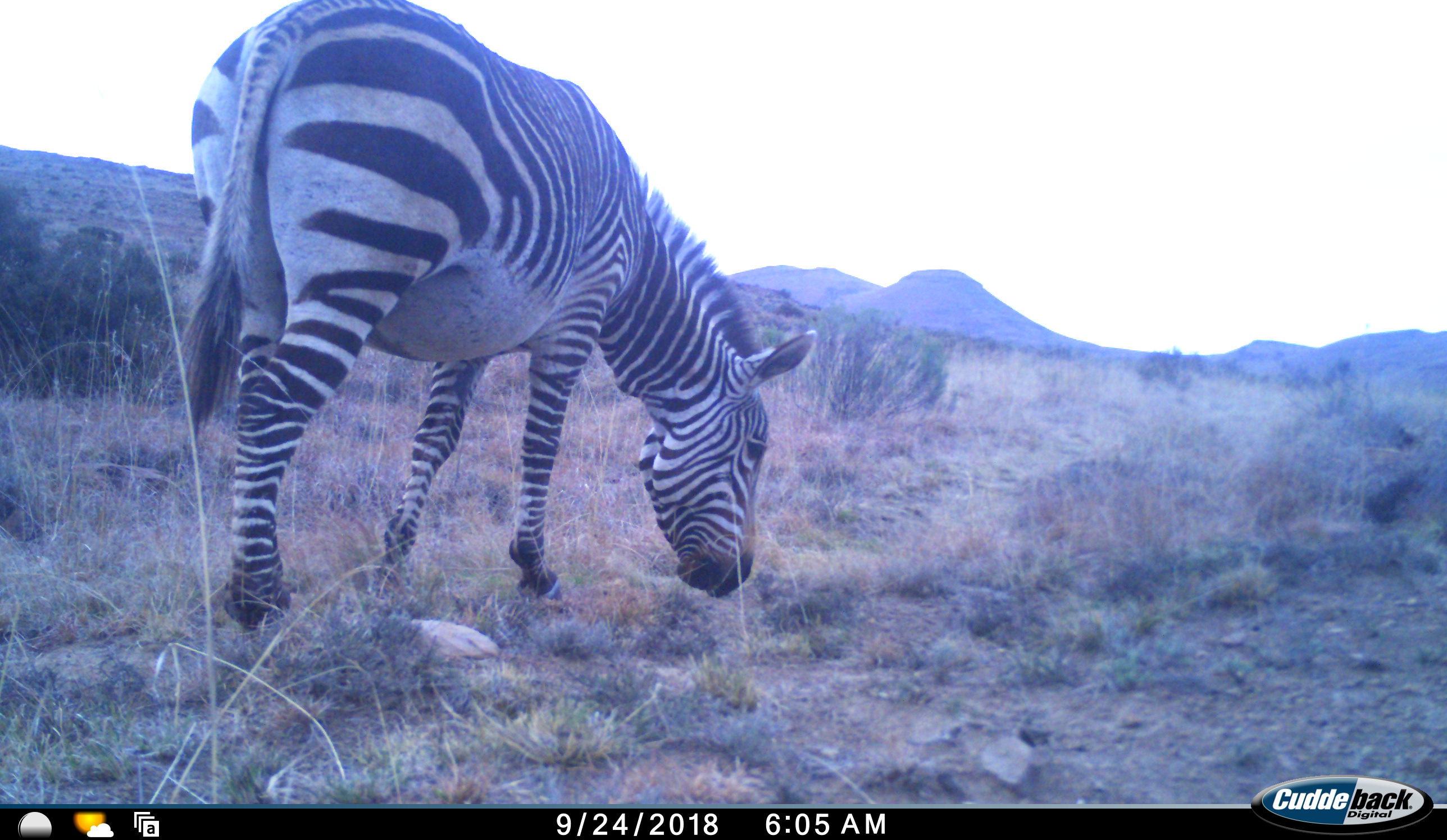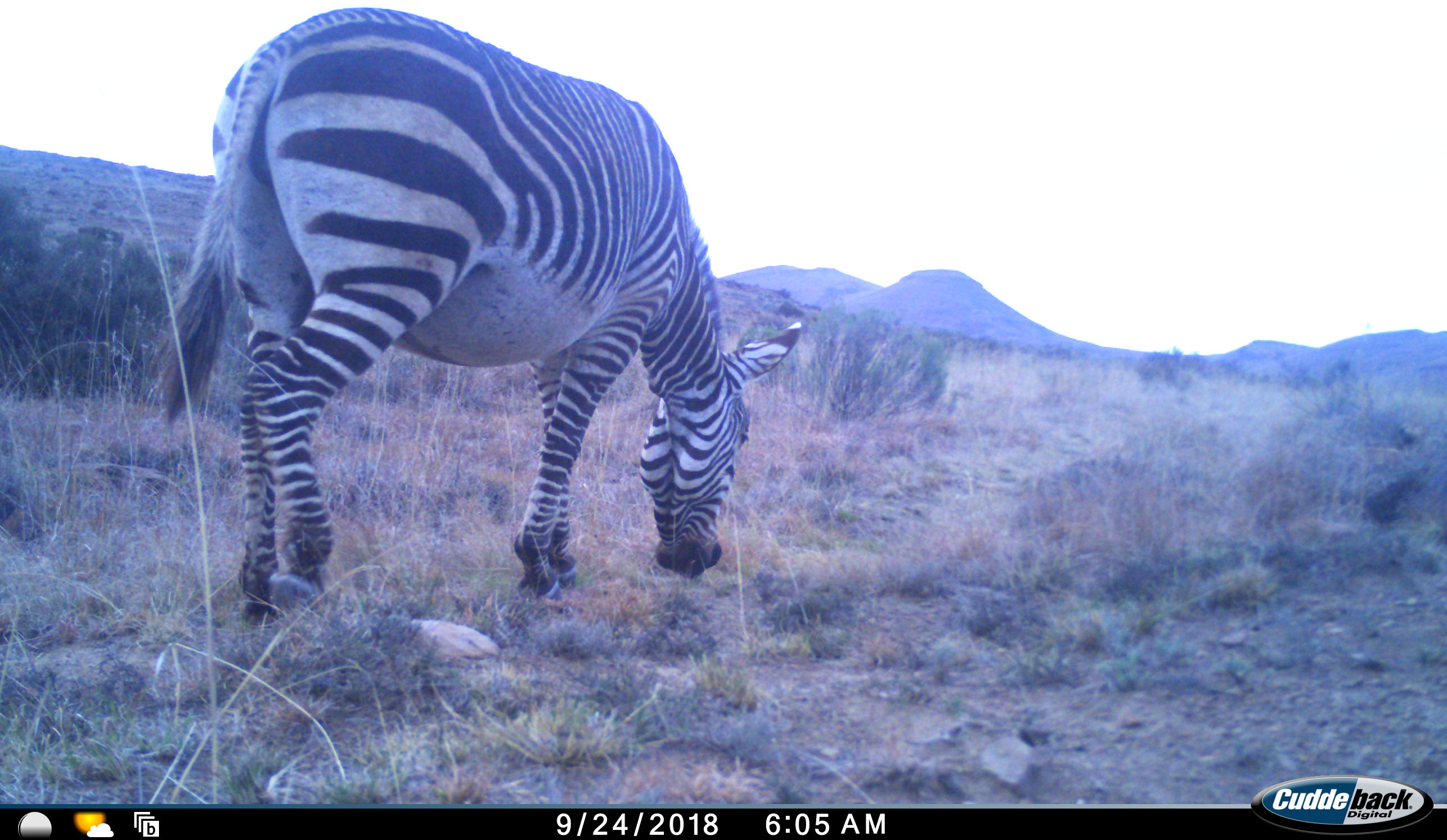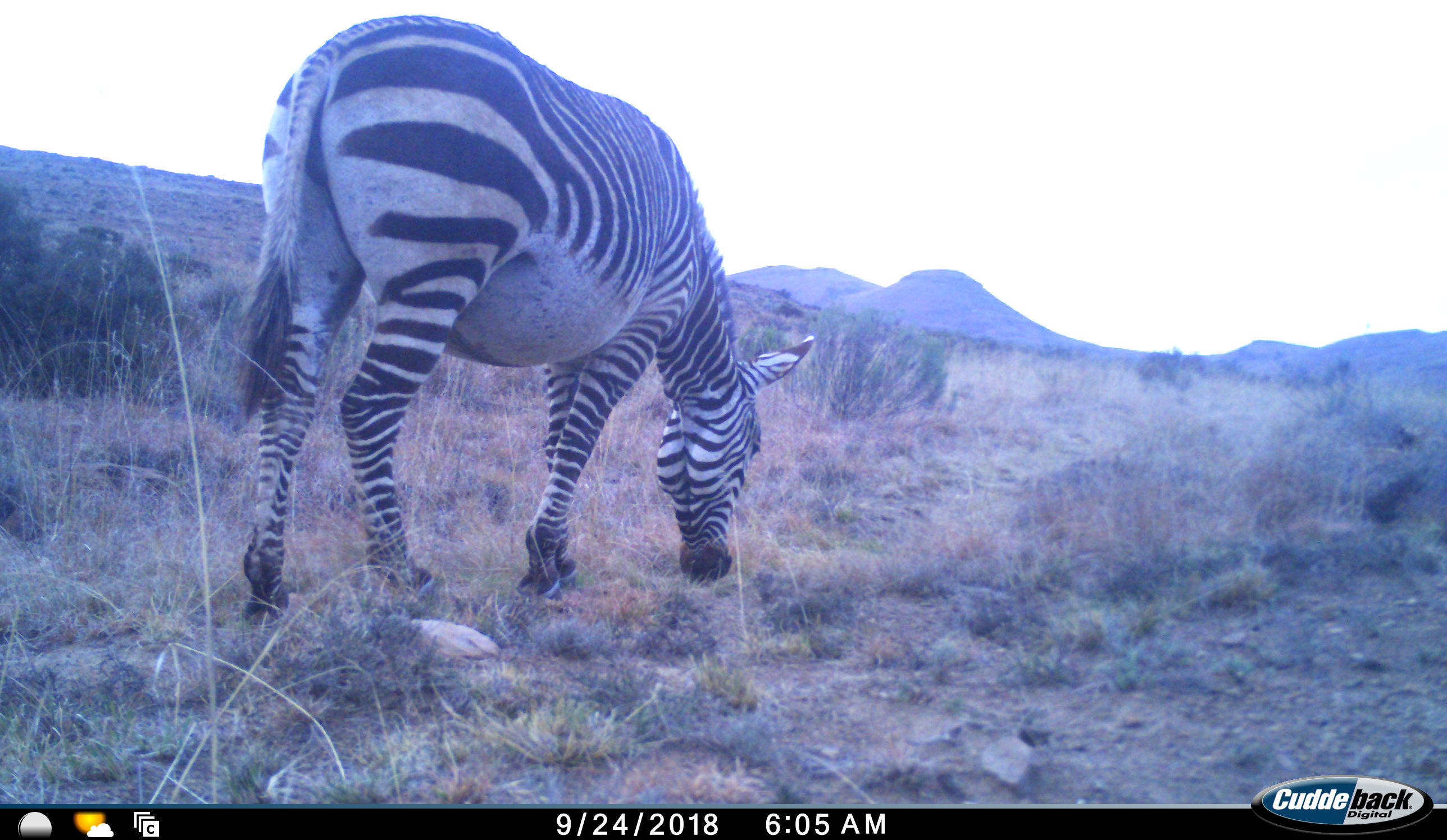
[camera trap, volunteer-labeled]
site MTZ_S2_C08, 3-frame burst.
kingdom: Animalia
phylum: Chordata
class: Mammalia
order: Perissodactyla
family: Equidae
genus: Equus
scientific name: Equus zebra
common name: mountain zebra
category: zebramountain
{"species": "zebramountain (mountain zebra) (Equus zebra)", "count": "1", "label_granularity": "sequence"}